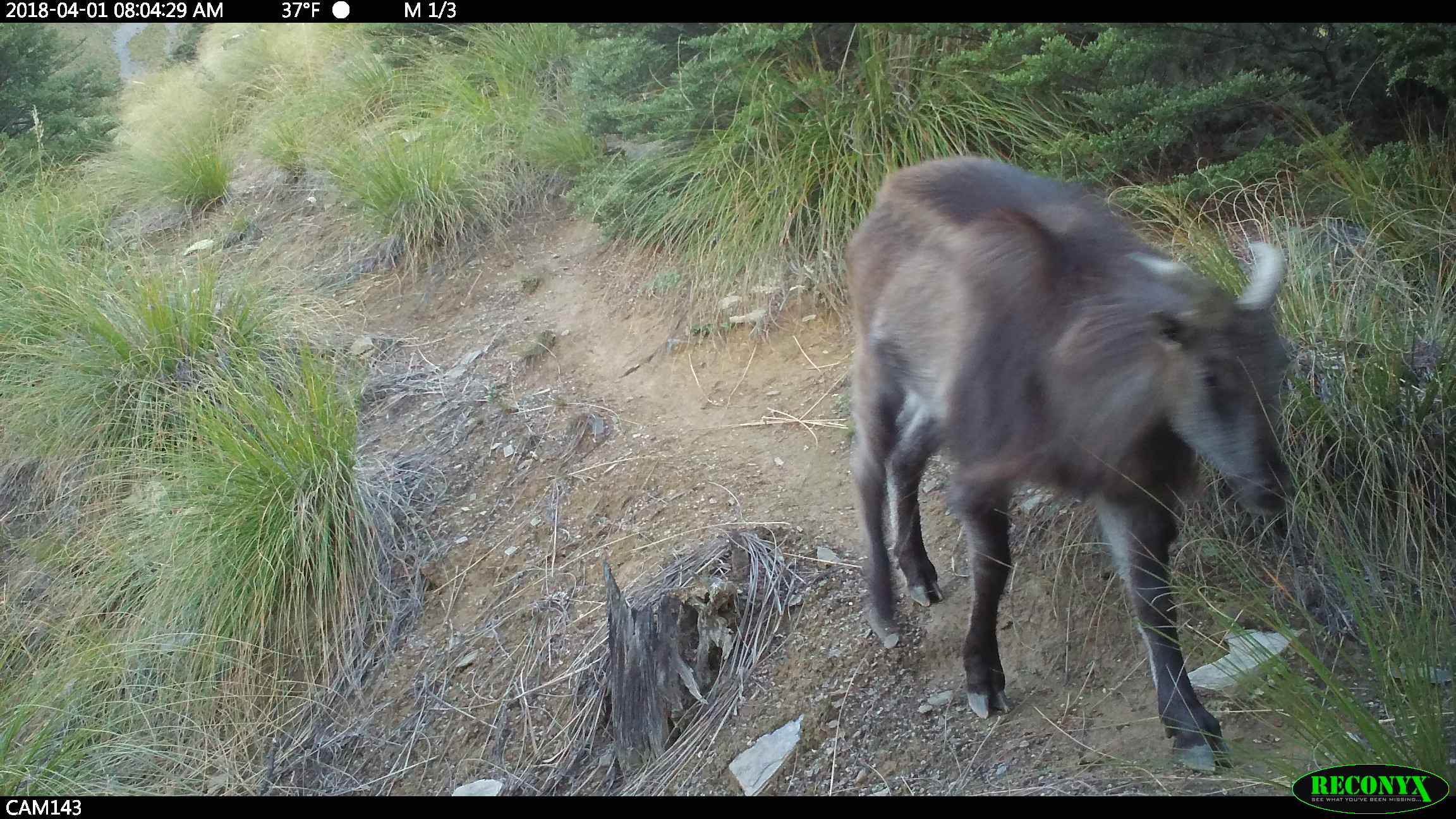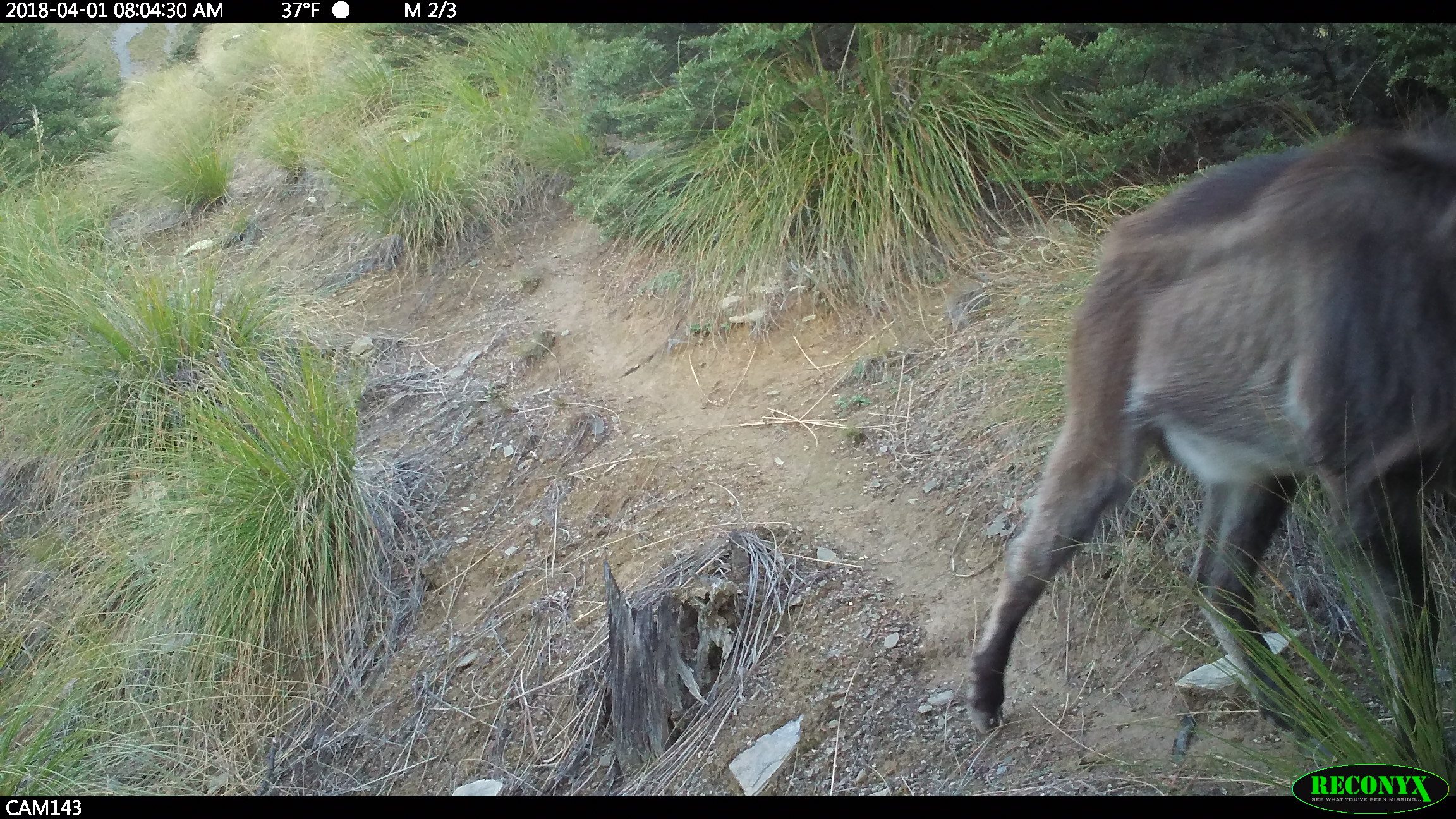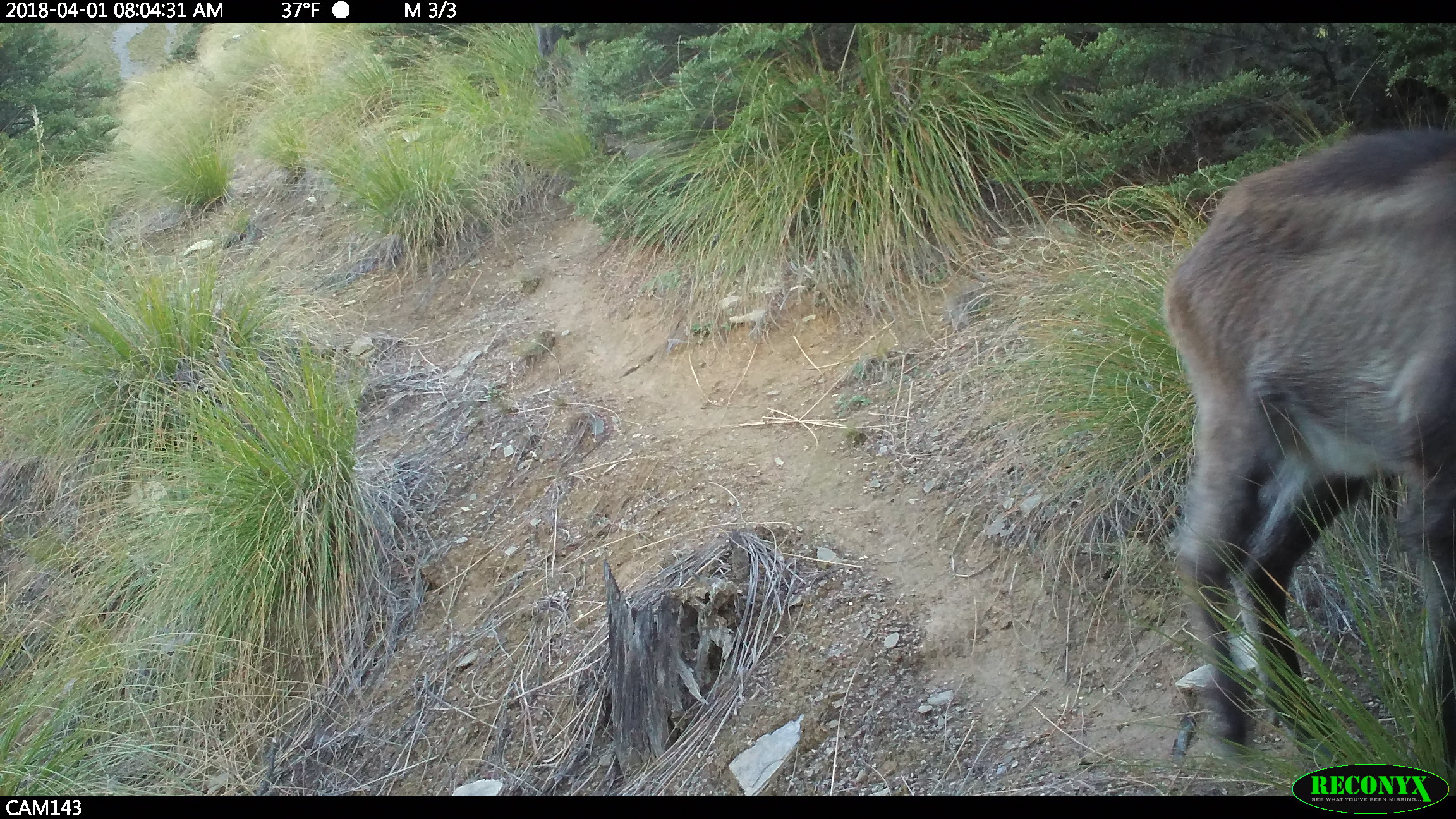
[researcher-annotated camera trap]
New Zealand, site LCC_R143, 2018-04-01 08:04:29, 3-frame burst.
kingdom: Animalia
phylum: Chordata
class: Mammalia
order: Artiodactyla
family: Bovidae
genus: Nilgiritragus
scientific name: Nilgiritragus hylocrius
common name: tahr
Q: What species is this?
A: Tahr (Nilgiritragus hylocrius).